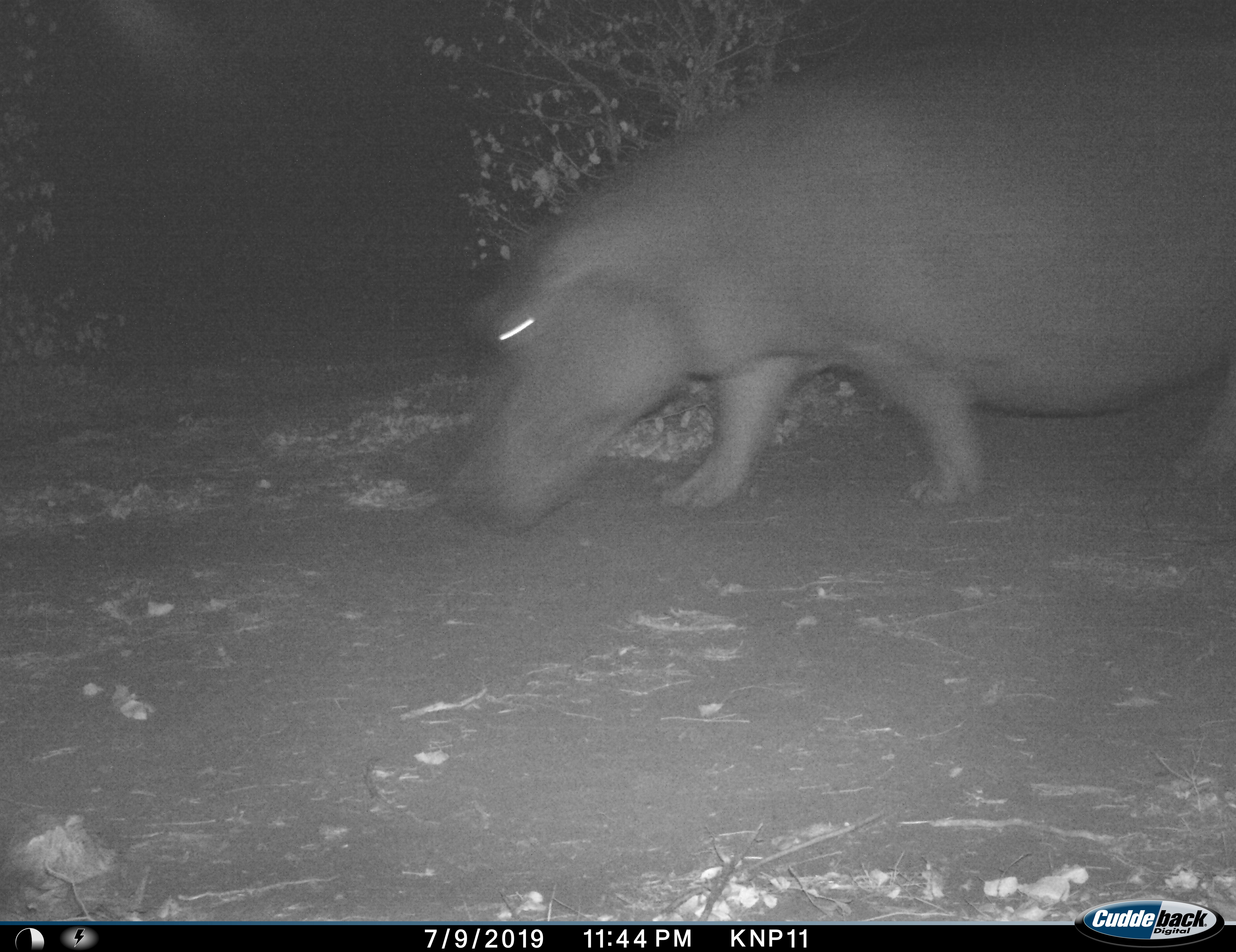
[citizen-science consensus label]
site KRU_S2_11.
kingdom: Animalia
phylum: Chordata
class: Mammalia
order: Artiodactyla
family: Hippopotamidae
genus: Hippopotamus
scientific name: Hippopotamus amphibius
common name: hippopotamus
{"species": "hippopotamus (Hippopotamus amphibius)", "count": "1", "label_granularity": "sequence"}